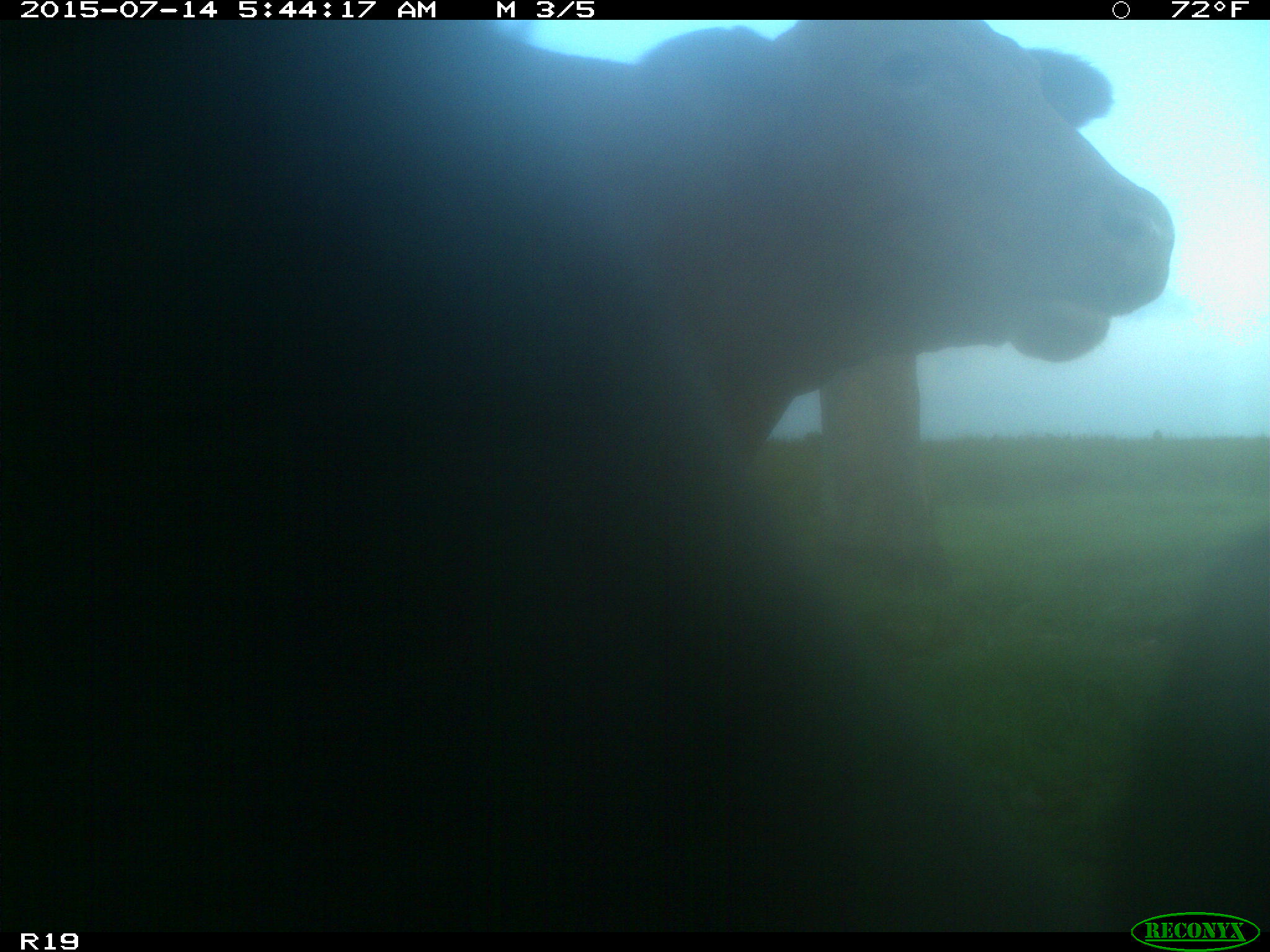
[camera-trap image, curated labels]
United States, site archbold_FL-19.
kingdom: Animalia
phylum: Chordata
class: Mammalia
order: Artiodactyla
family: Bovidae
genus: Bos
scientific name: Bos taurus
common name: domestic cow